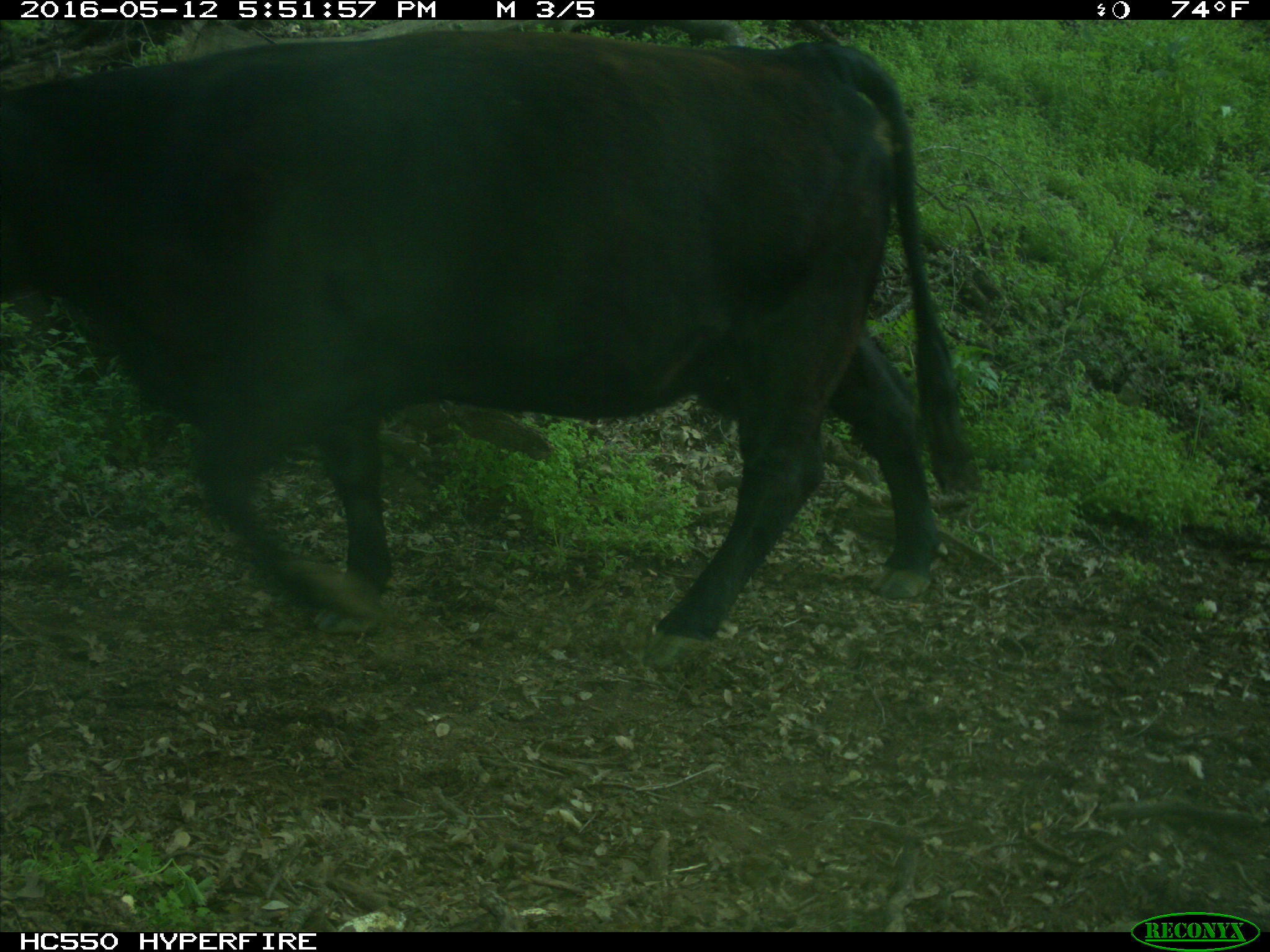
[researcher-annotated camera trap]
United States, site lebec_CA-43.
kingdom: Animalia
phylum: Chordata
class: Mammalia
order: Artiodactyla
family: Bovidae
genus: Bos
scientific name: Bos taurus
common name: domestic cow